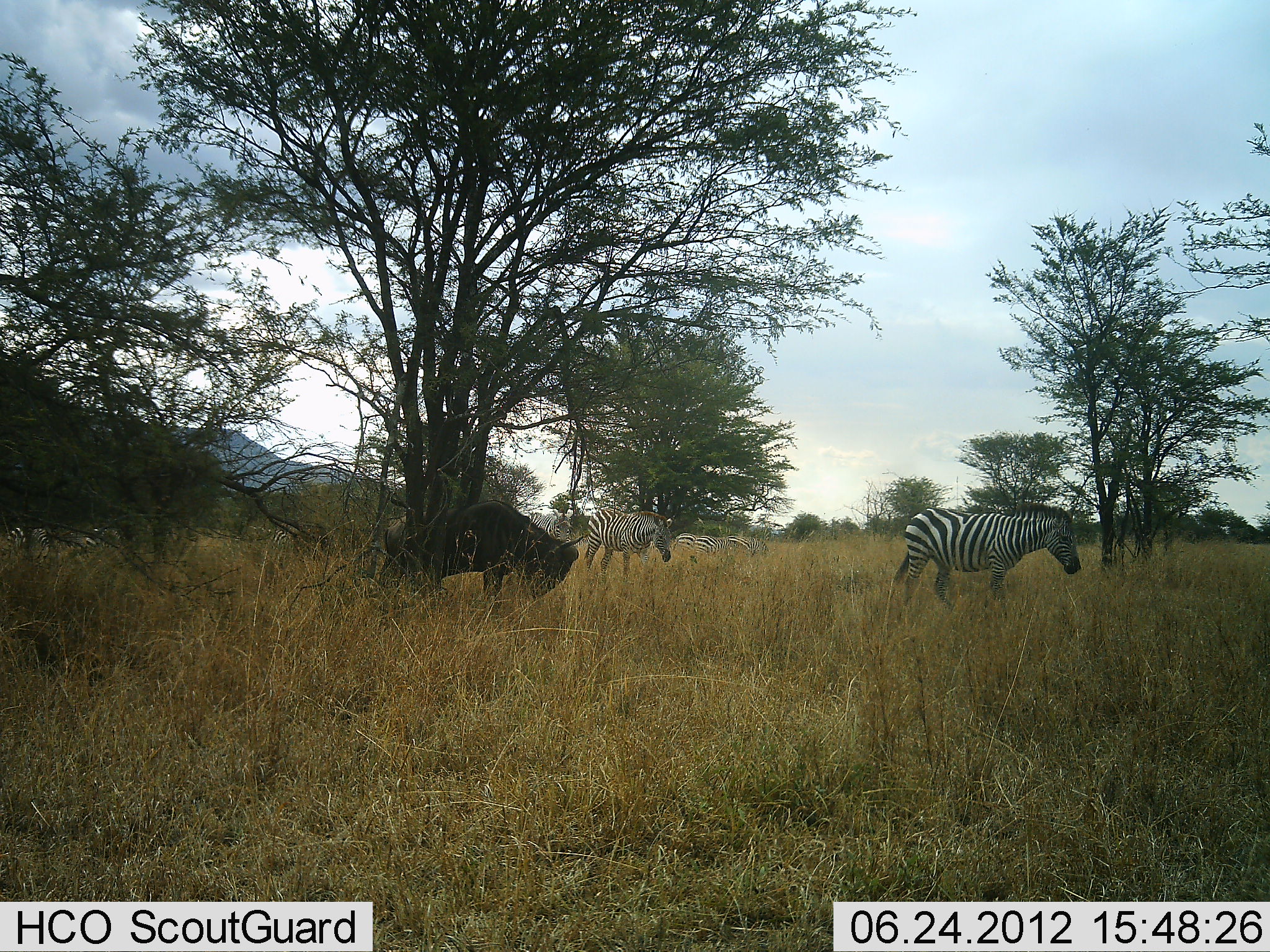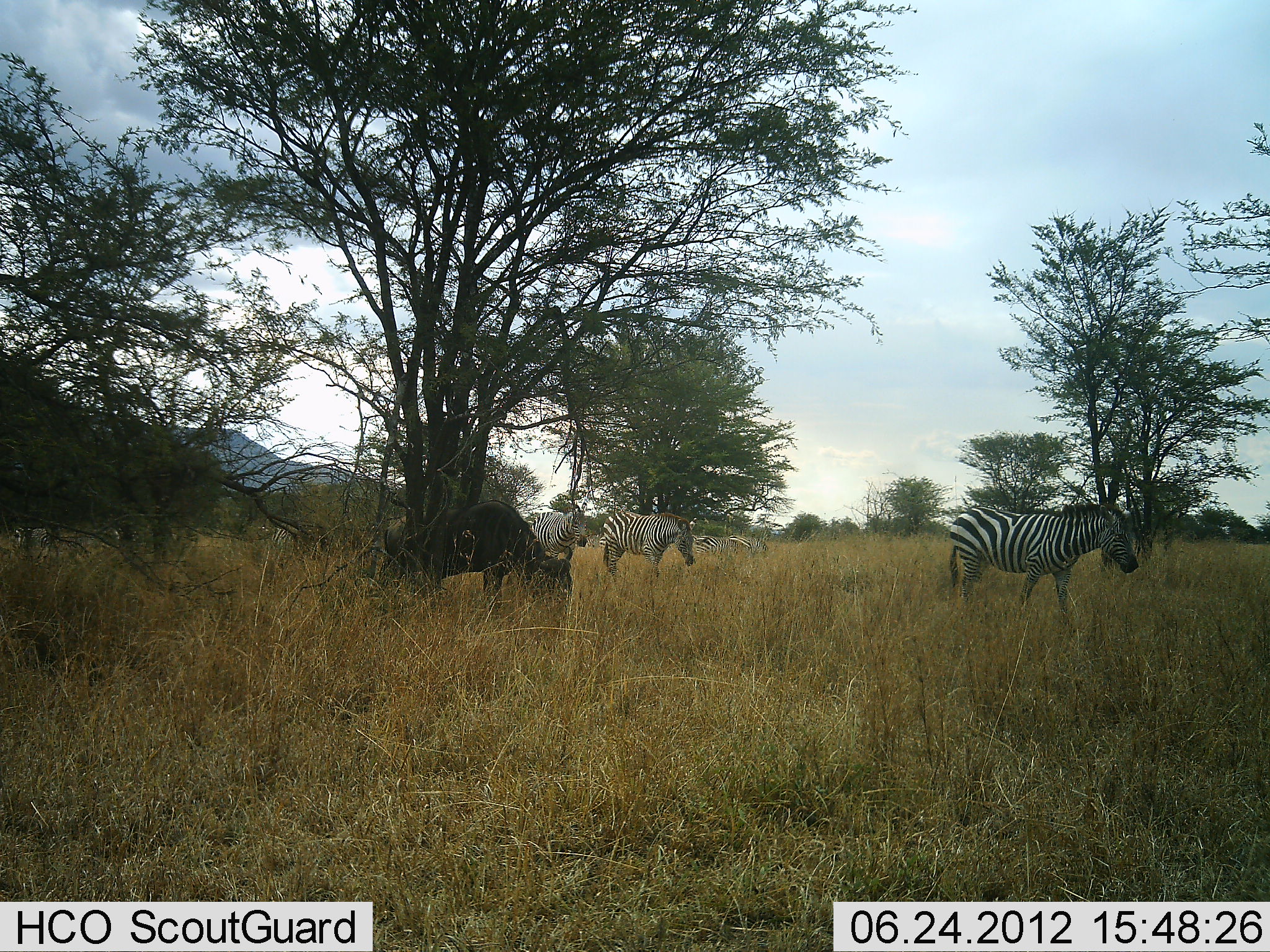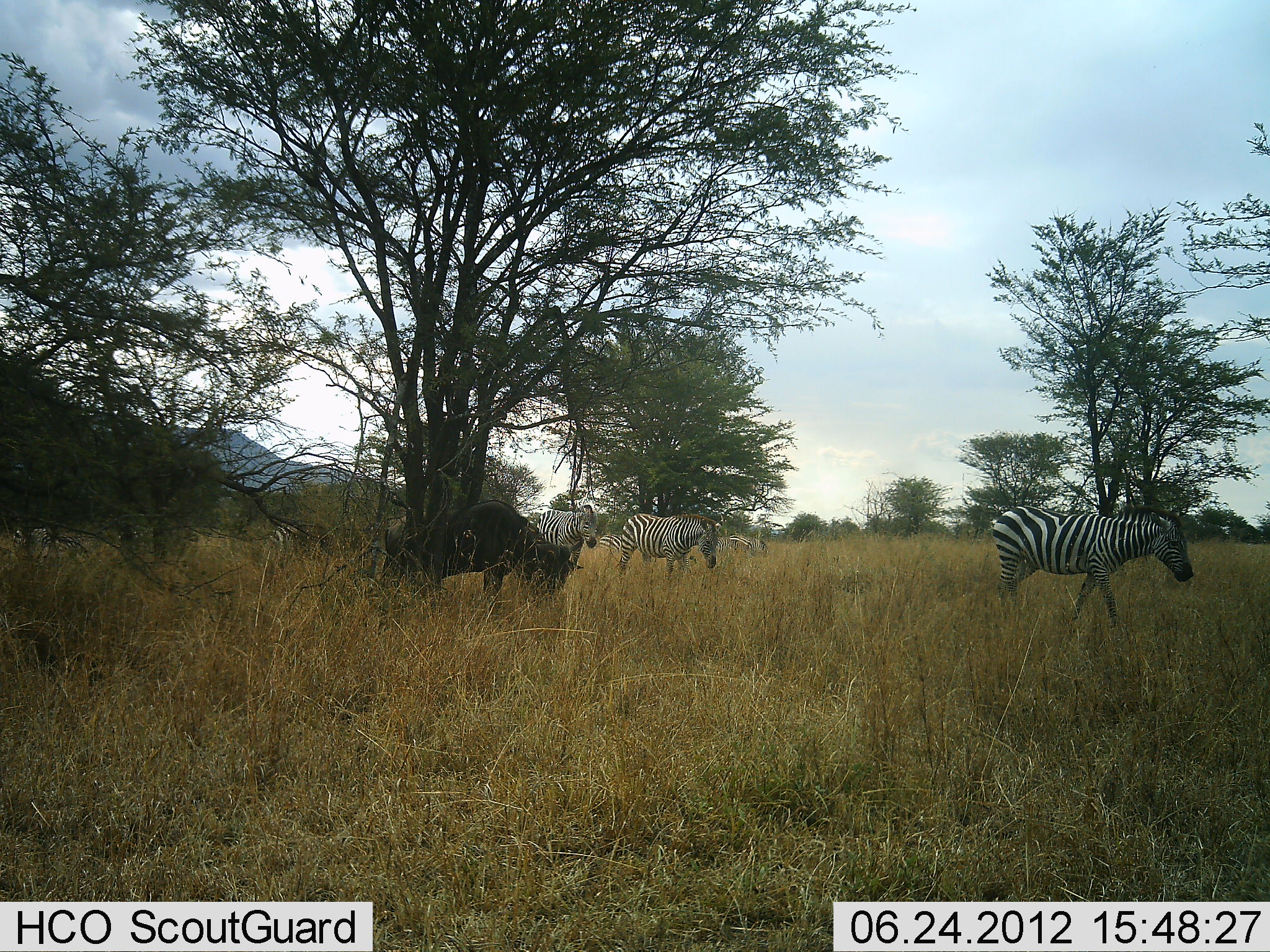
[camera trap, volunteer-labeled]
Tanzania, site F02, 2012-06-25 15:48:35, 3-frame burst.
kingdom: Animalia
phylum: Chordata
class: Mammalia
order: Artiodactyla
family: Bovidae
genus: Connochaetes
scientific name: Connochaetes taurinus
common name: blue wildebeest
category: wildebeest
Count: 1.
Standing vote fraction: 40%.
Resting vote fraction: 0%.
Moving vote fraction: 0%.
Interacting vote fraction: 0%.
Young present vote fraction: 0%.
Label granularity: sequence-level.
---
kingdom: Animalia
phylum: Chordata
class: Mammalia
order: Perissodactyla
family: Equidae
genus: Equus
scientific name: Equus quagga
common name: plains zebra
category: zebra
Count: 5.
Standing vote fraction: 38%.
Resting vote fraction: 8%.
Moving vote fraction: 69%.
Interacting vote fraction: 0%.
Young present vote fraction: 0%.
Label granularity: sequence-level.